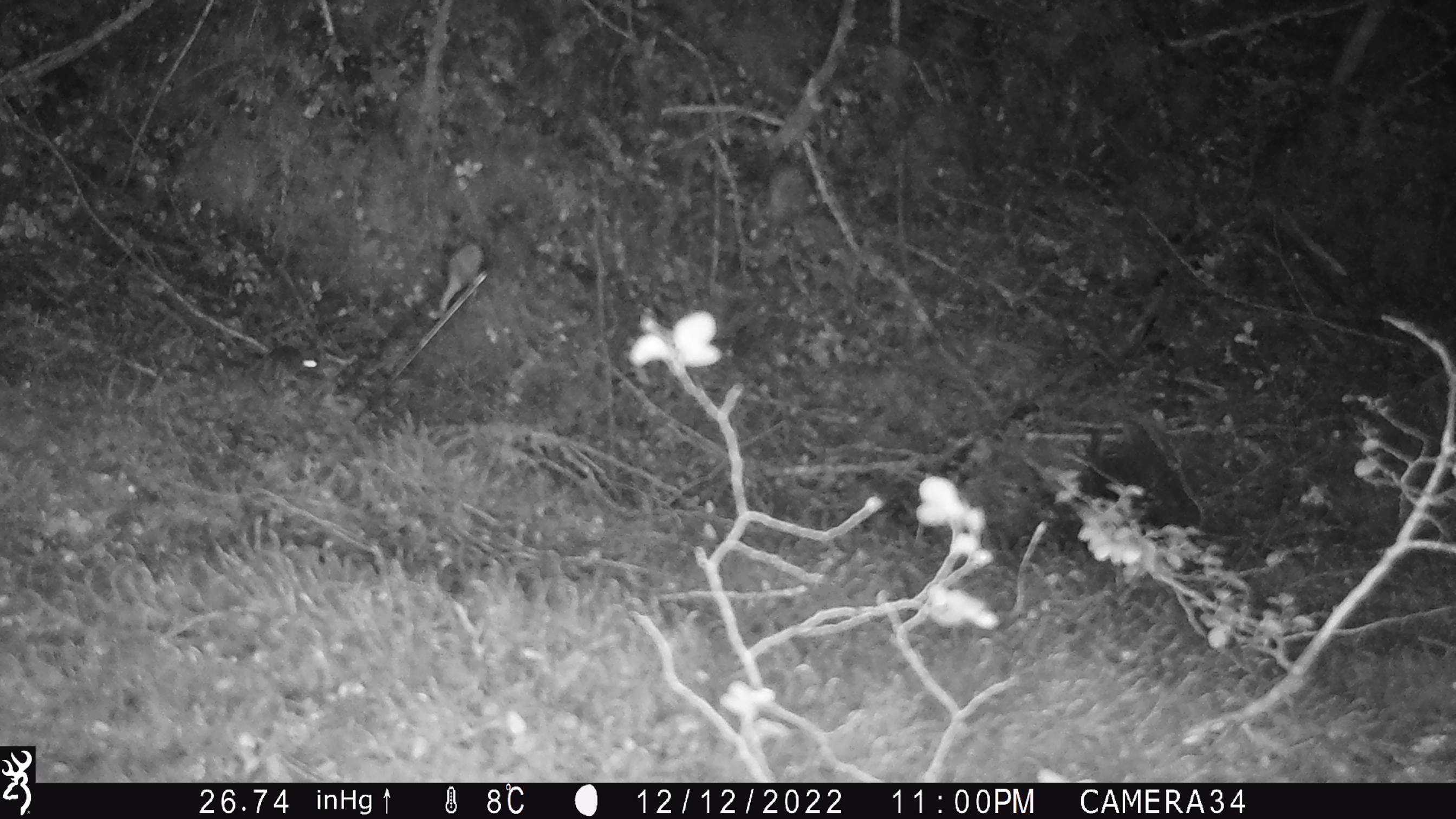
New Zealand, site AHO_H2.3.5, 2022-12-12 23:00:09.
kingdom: Animalia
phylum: Chordata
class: Mammalia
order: Rodentia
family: Muridae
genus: Mus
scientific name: Mus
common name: mouse